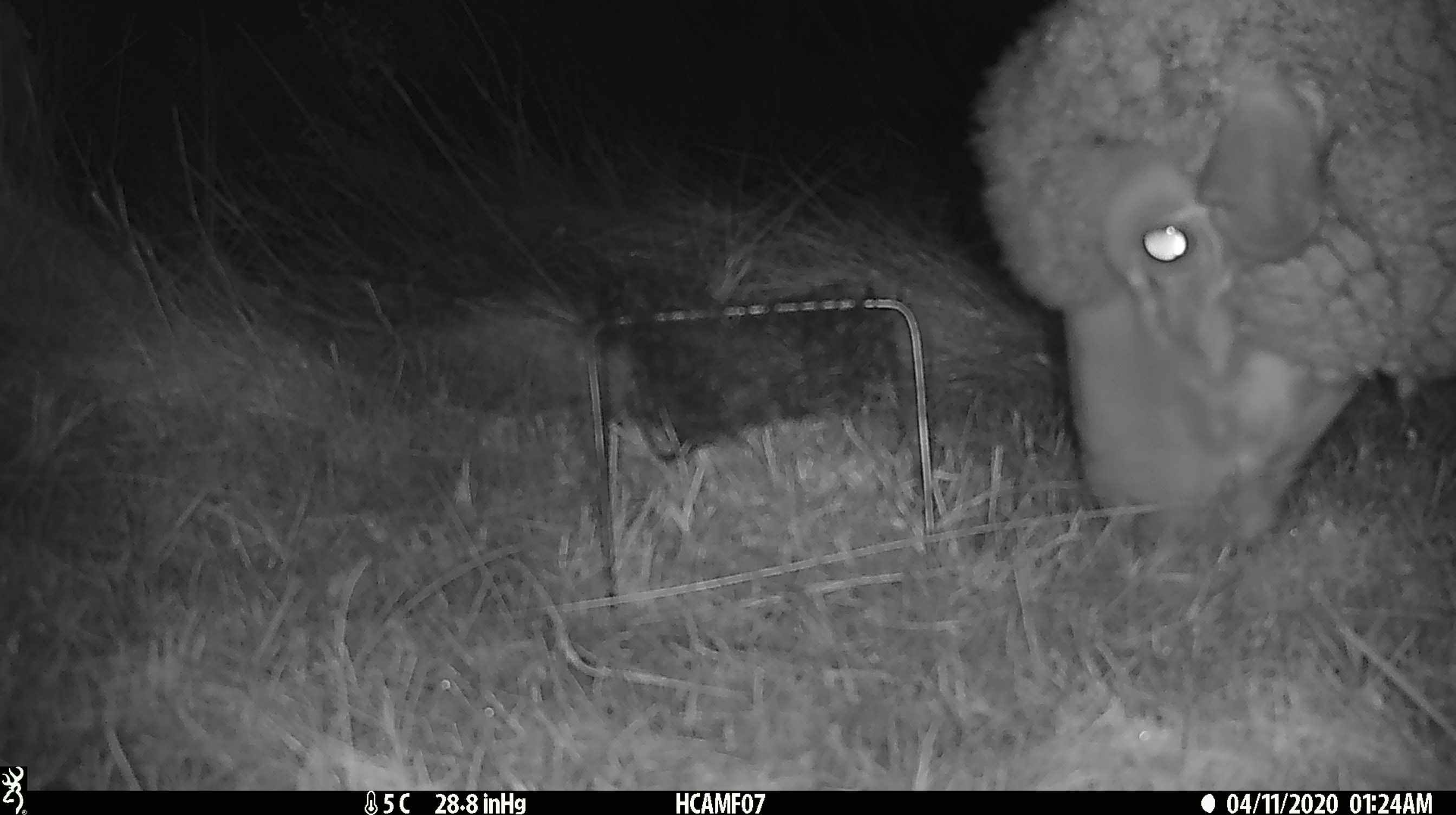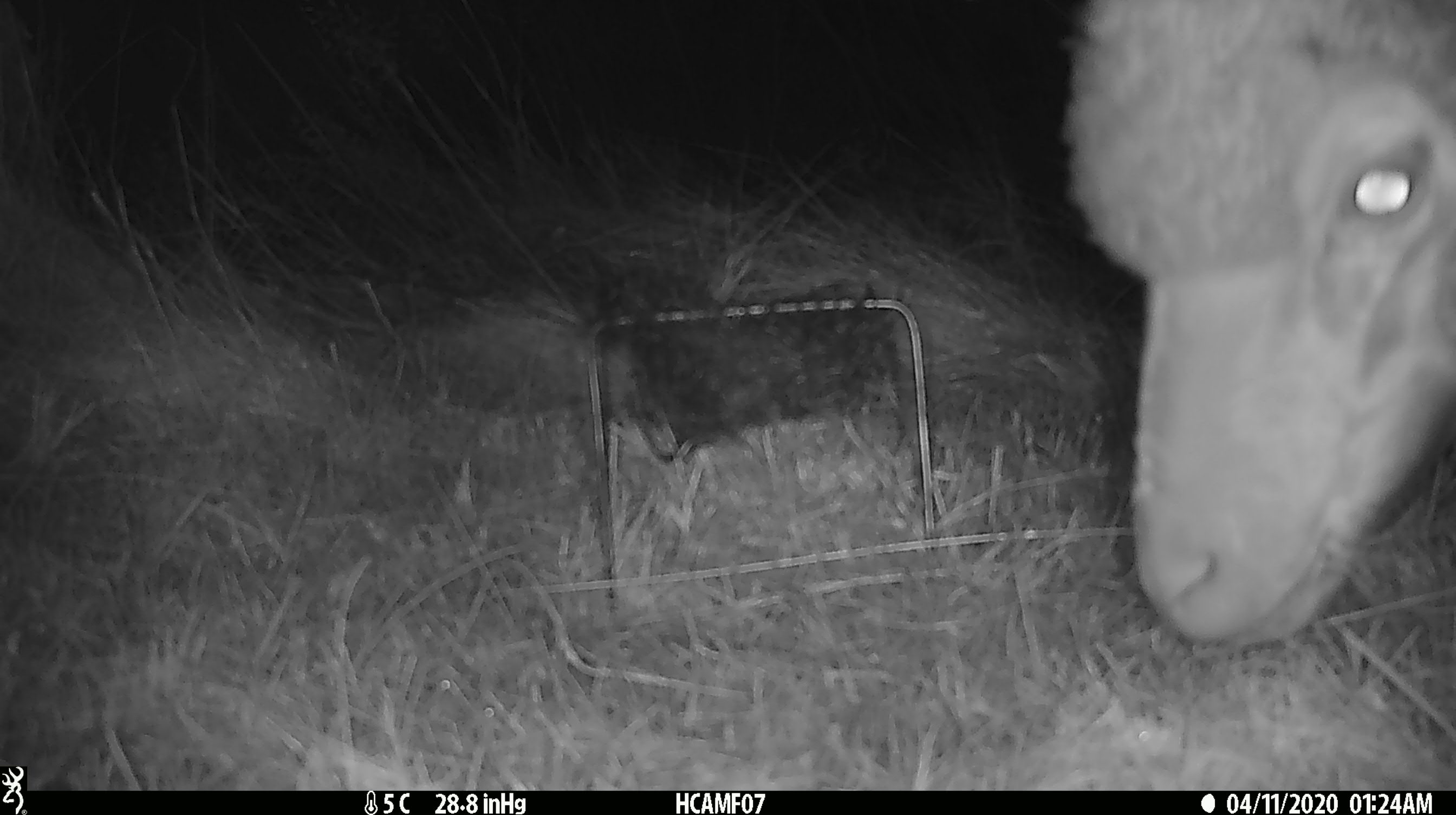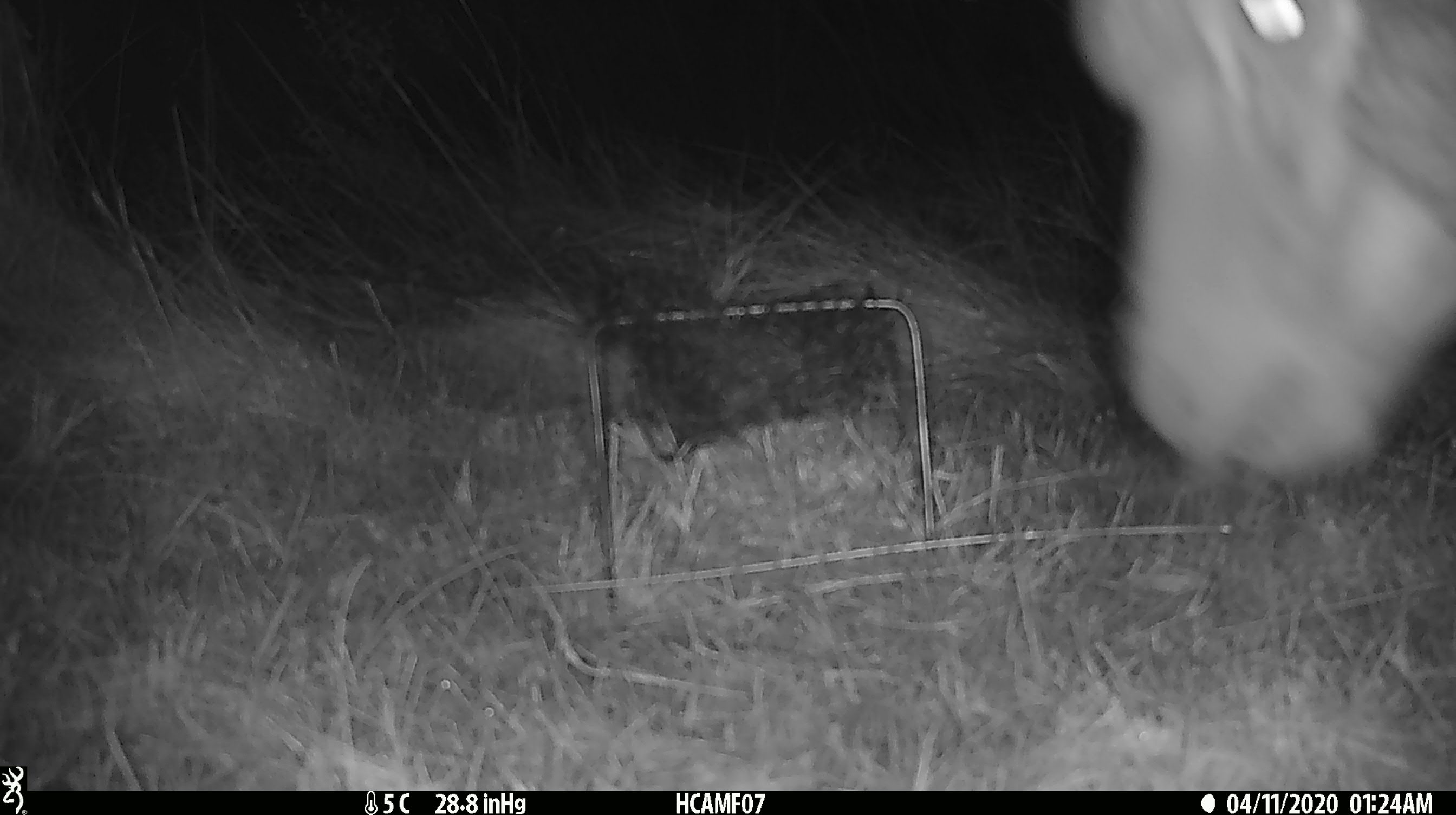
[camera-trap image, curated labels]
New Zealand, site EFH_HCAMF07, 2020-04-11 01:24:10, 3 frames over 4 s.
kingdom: Animalia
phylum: Chordata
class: Mammalia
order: Artiodactyla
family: Bovidae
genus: Ovis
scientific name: Ovis aries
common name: domestic sheep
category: sheep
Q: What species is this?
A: Sheep (domestic sheep) (Ovis aries).